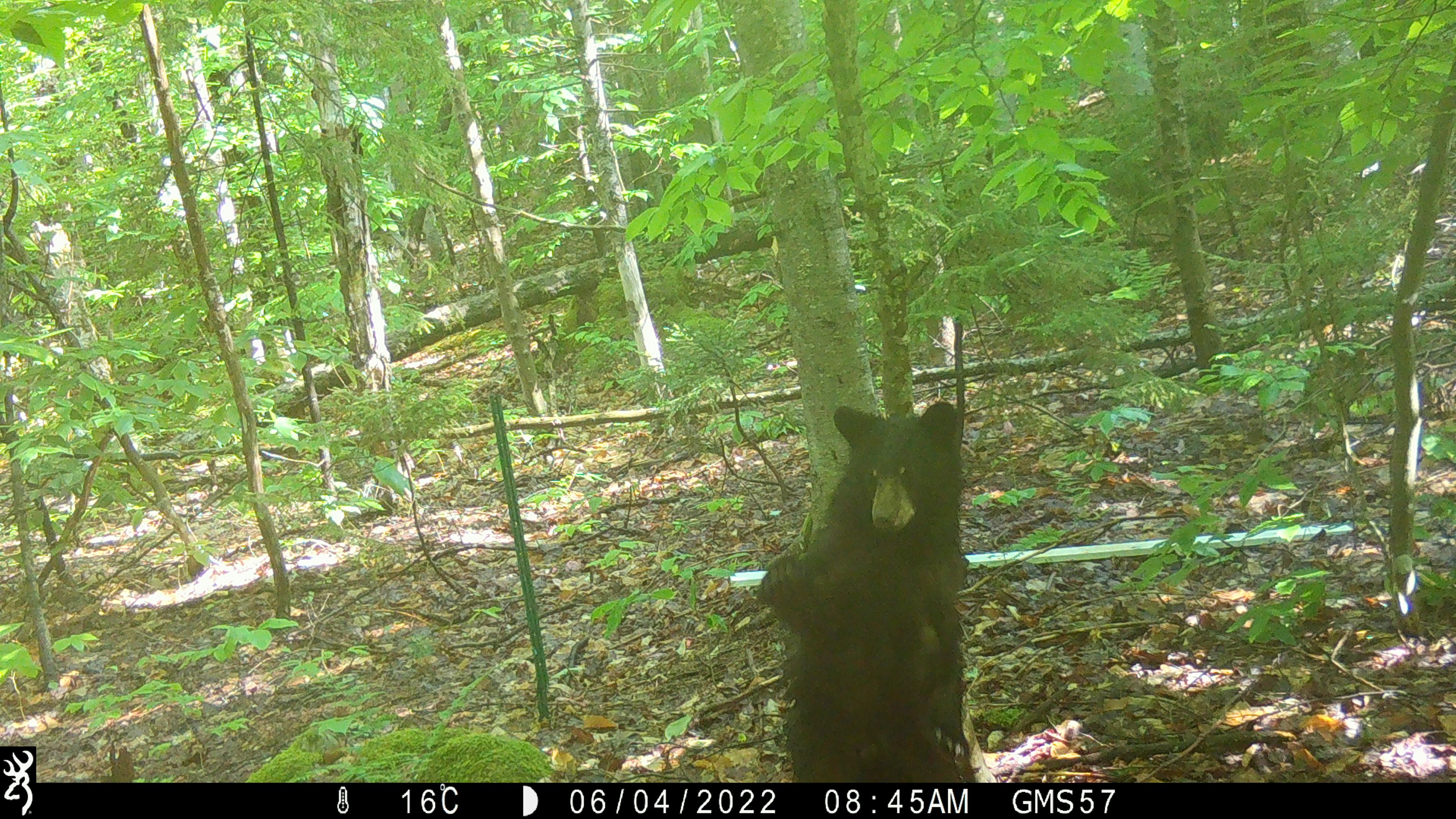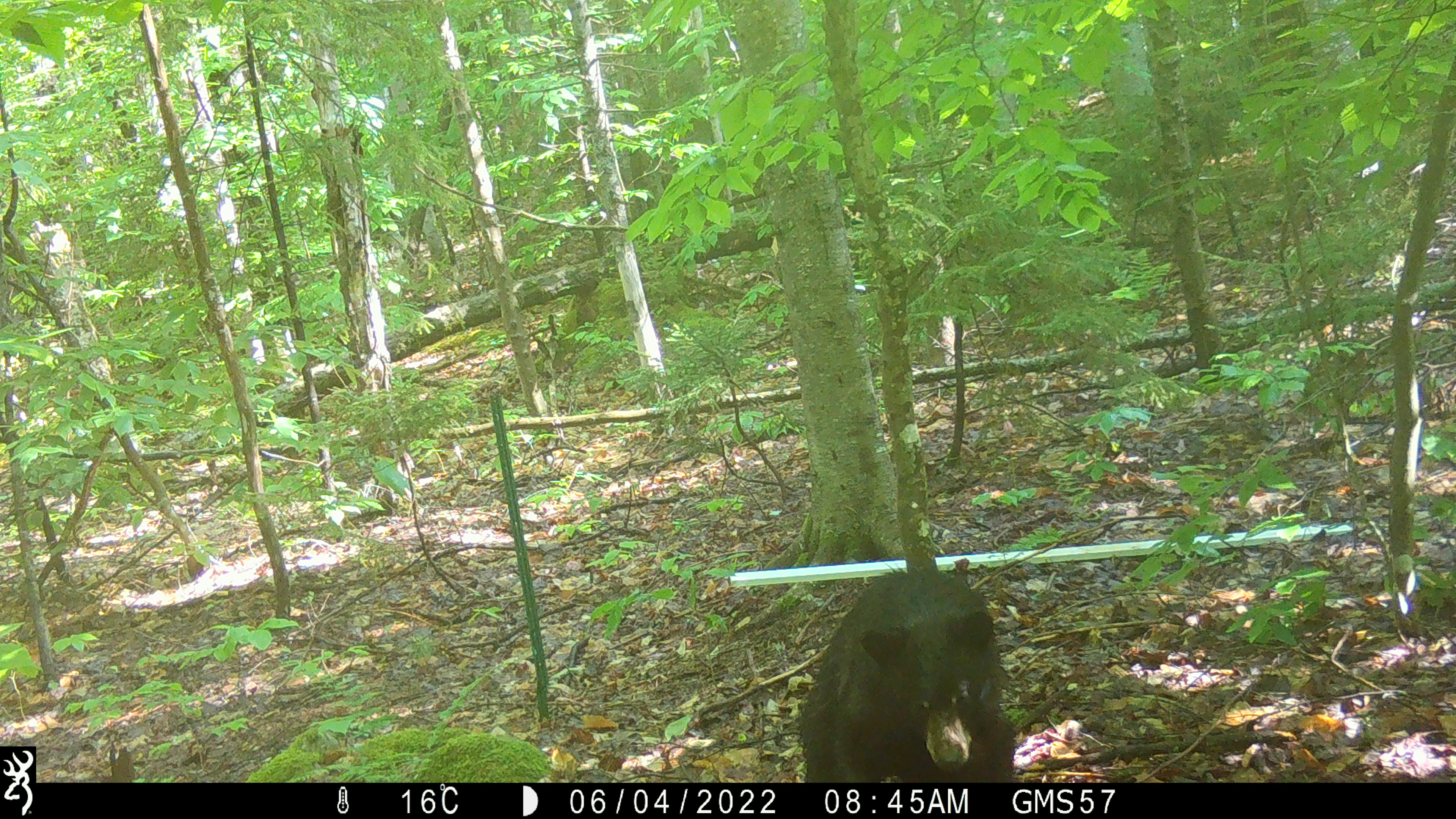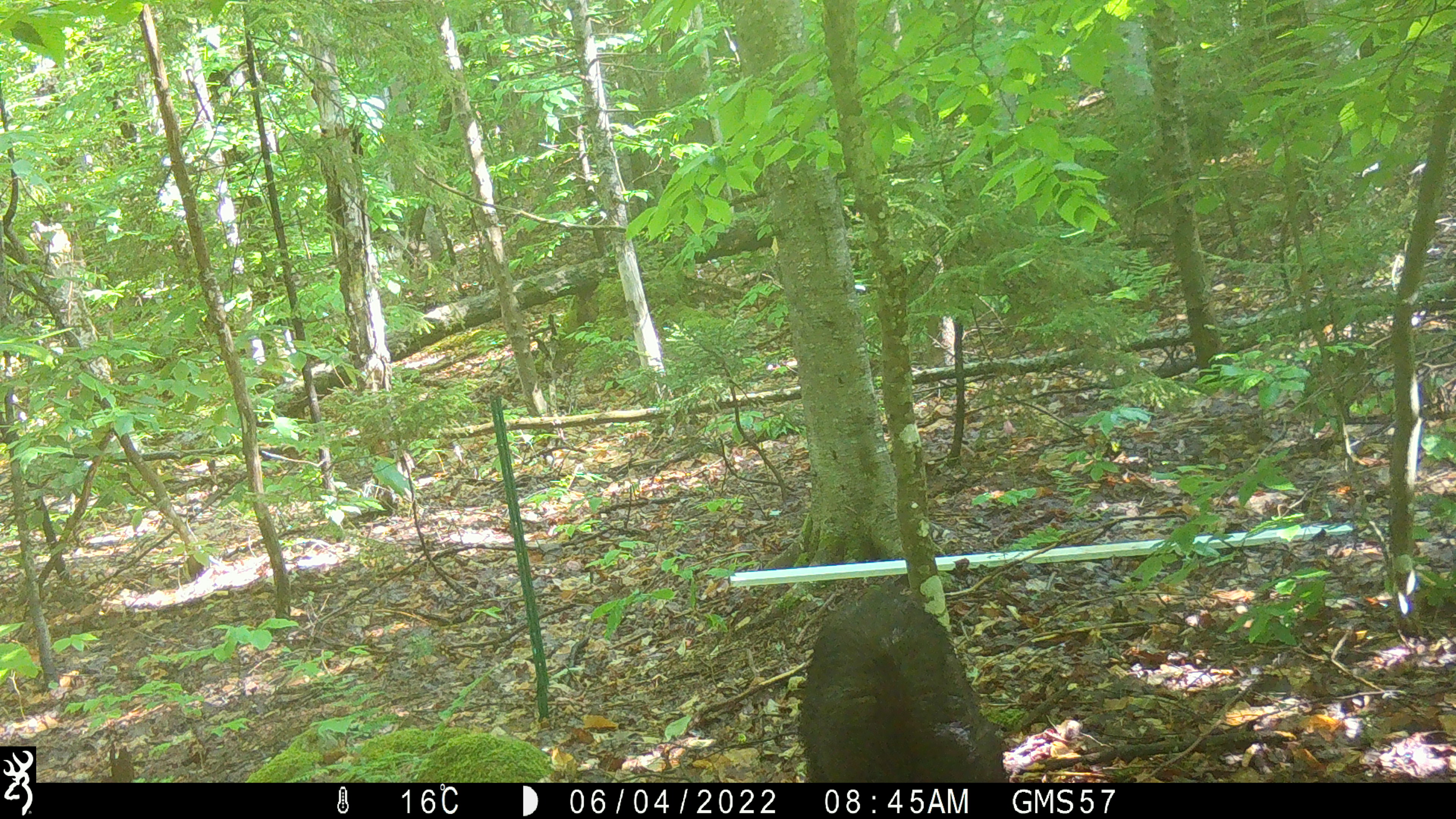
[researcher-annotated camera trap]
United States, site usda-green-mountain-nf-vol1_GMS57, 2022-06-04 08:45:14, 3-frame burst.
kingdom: Animalia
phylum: Chordata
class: Mammalia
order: Carnivora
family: Ursidae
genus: Ursus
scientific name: Ursus americanus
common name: black bear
Black bear (Ursus americanus).